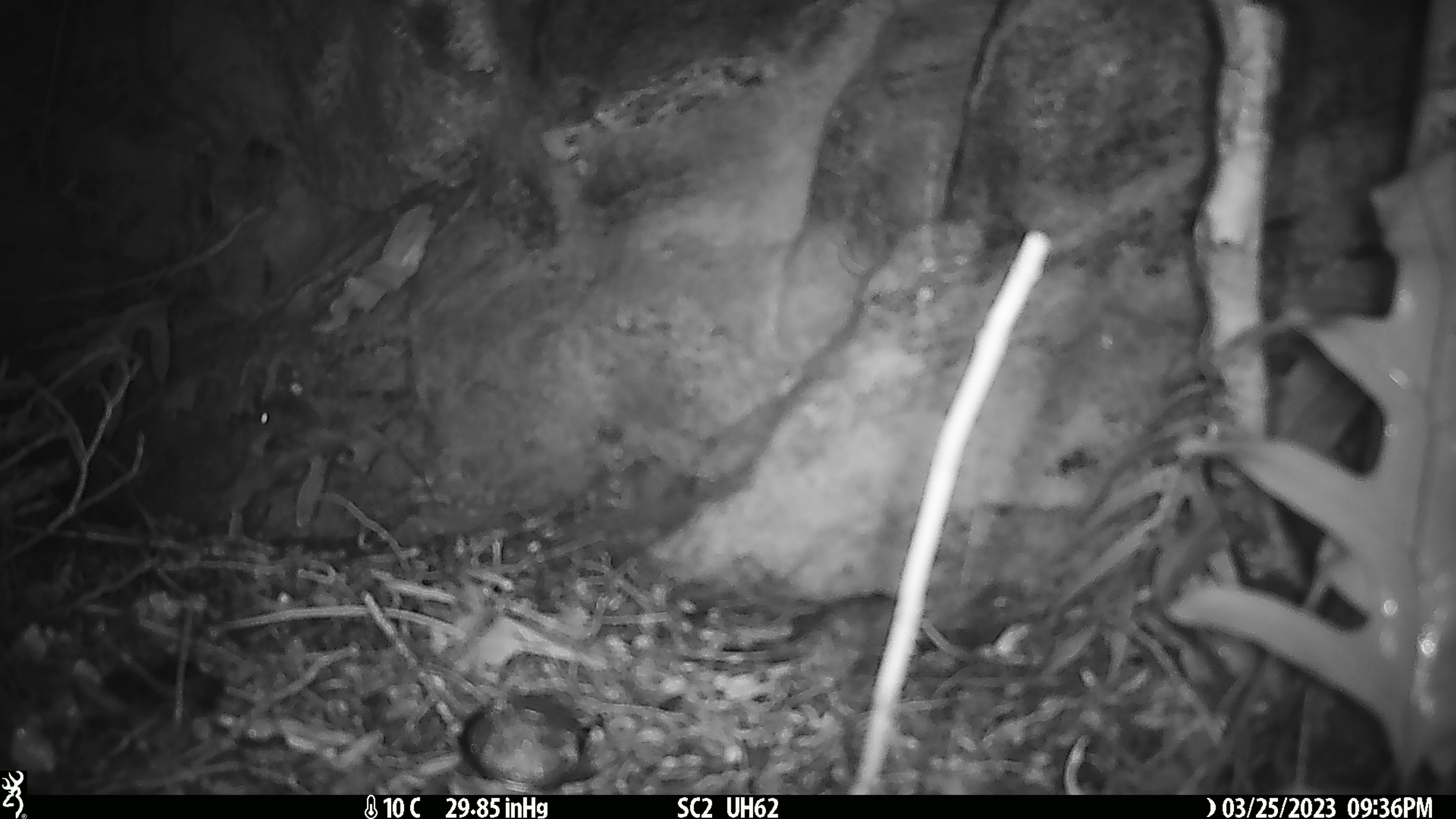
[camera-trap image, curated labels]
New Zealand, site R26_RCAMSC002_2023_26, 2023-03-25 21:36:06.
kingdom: Animalia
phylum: Chordata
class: Mammalia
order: Rodentia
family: Muridae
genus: Mus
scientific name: Mus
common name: mouse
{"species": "mouse (Mus)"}